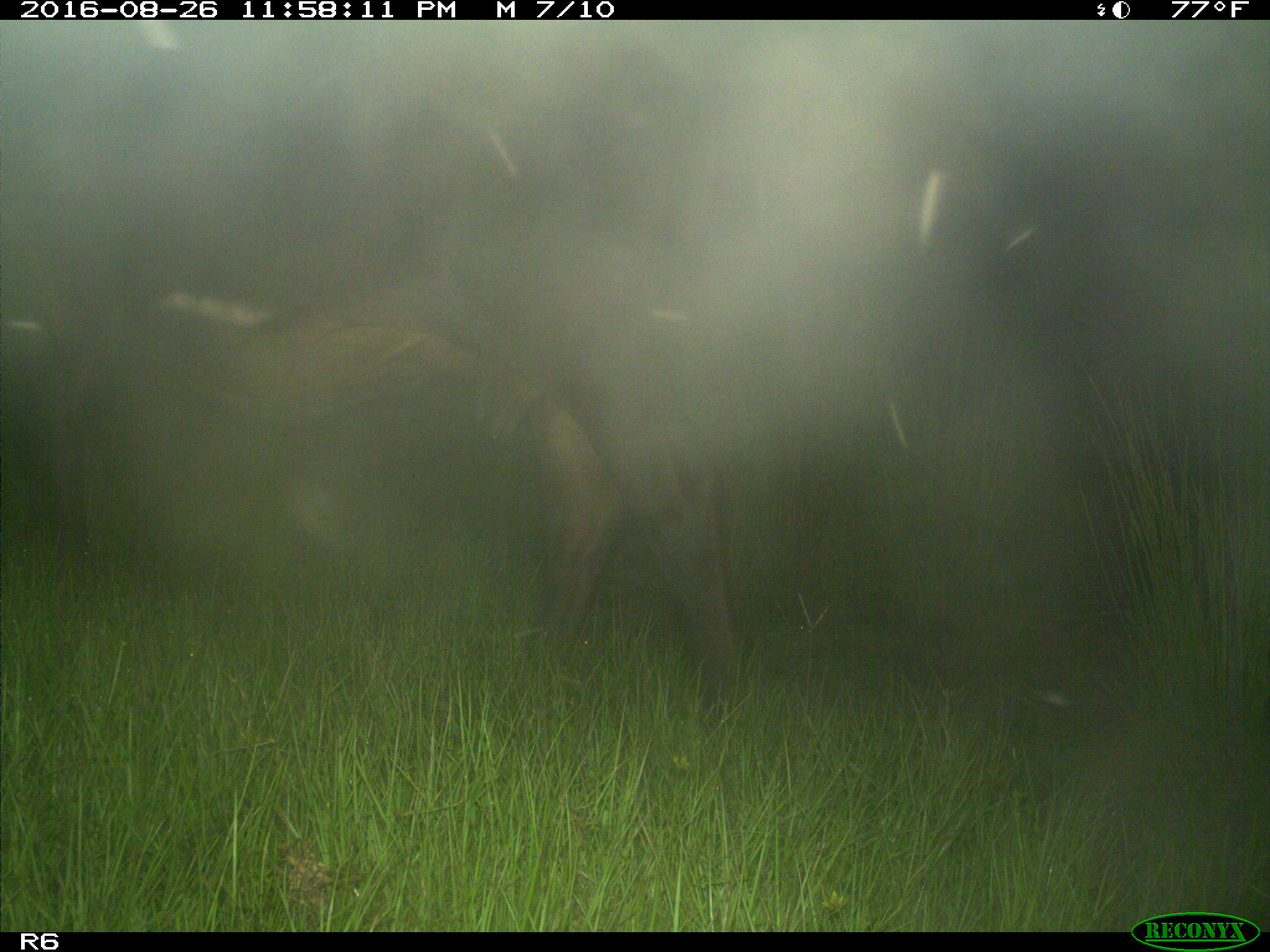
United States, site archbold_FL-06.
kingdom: Animalia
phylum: Chordata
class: Mammalia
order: Artiodactyla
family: Bovidae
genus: Bos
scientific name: Bos taurus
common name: domestic cow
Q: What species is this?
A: Bos taurus (domestic cow).